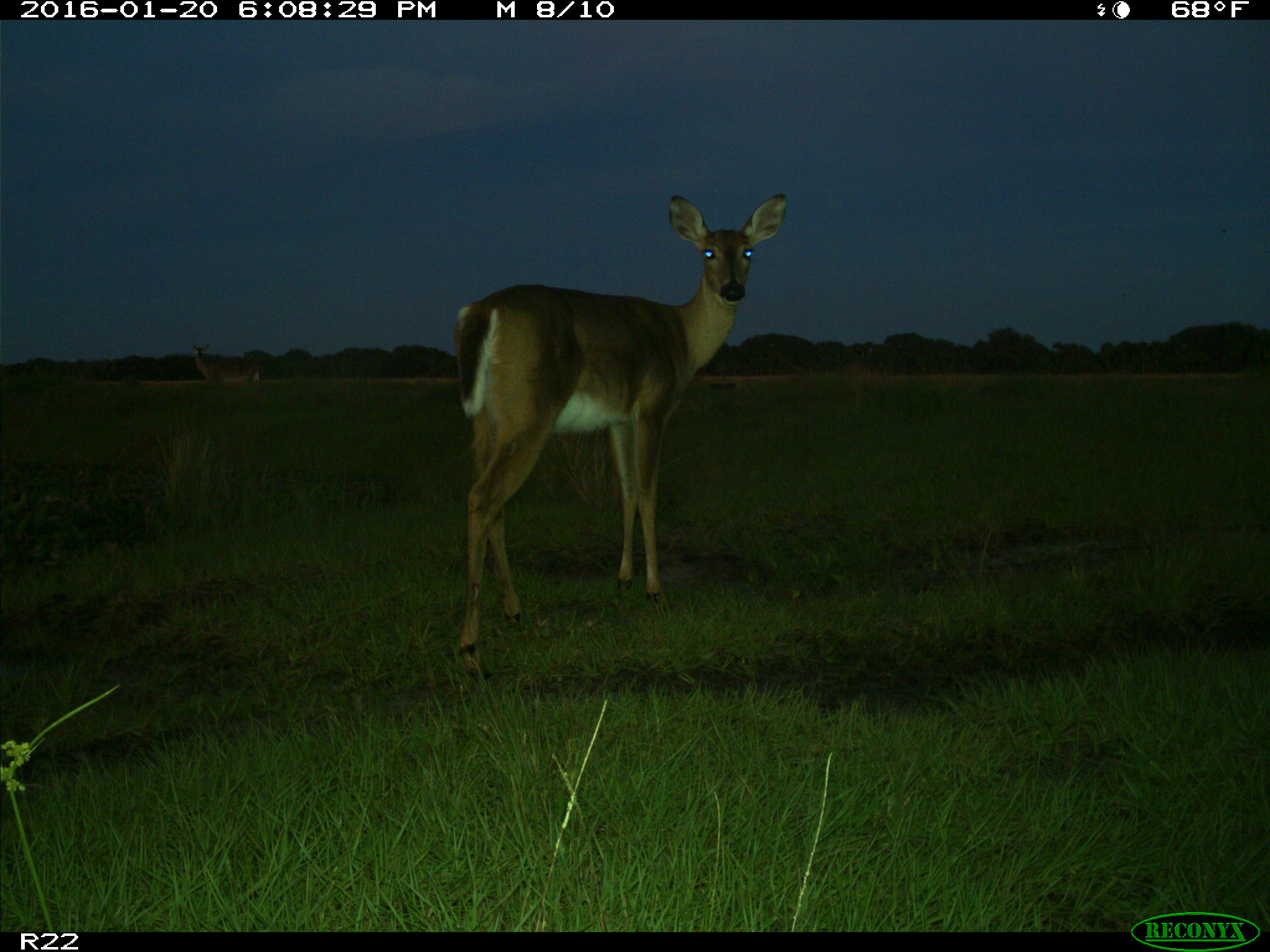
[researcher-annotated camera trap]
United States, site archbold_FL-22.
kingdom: Animalia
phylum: Chordata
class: Mammalia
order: Artiodactyla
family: Cervidae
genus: Odocoileus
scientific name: Odocoileus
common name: deer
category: unidentified deer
Unidentified deer (deer) (Odocoileus).